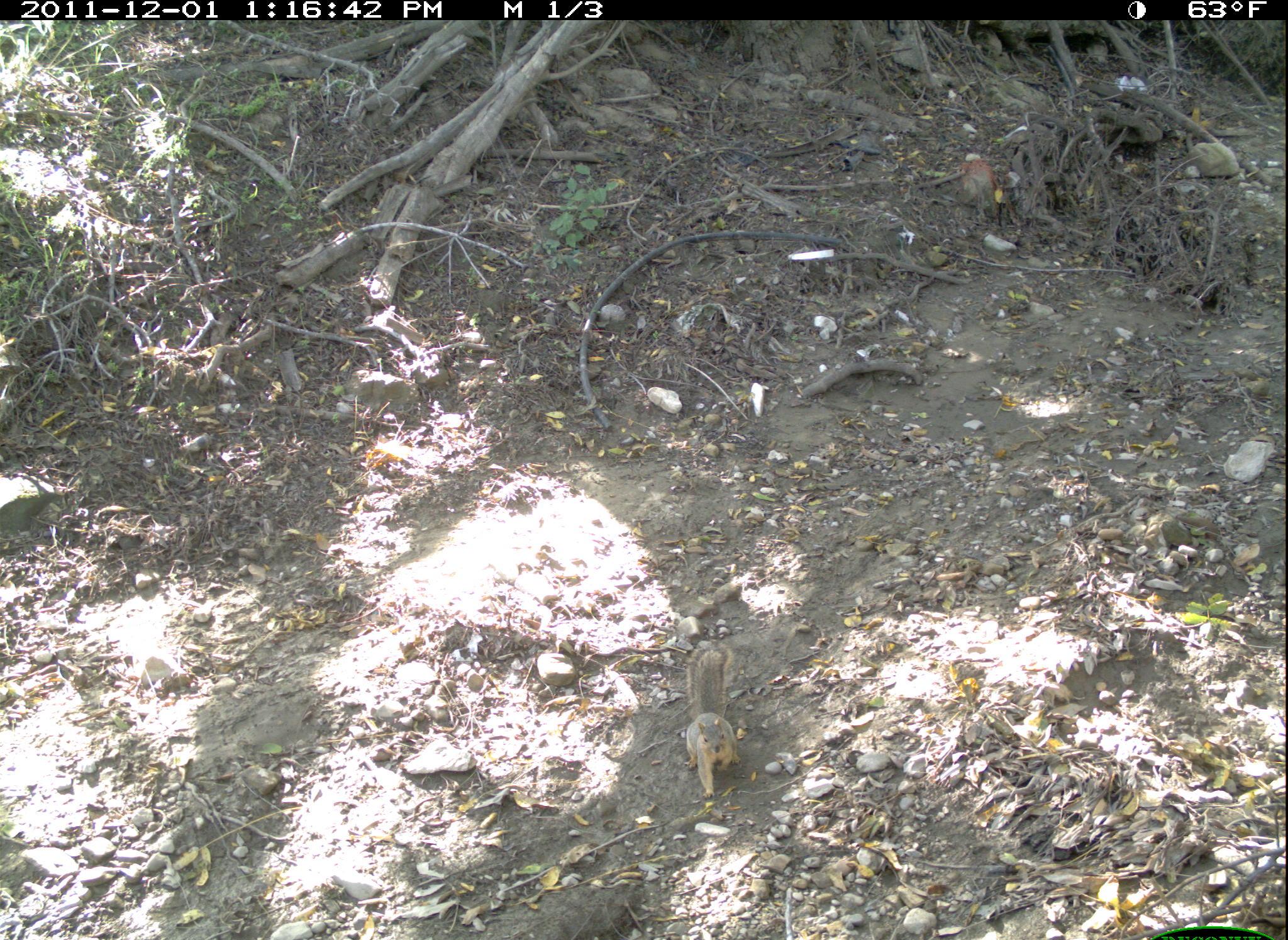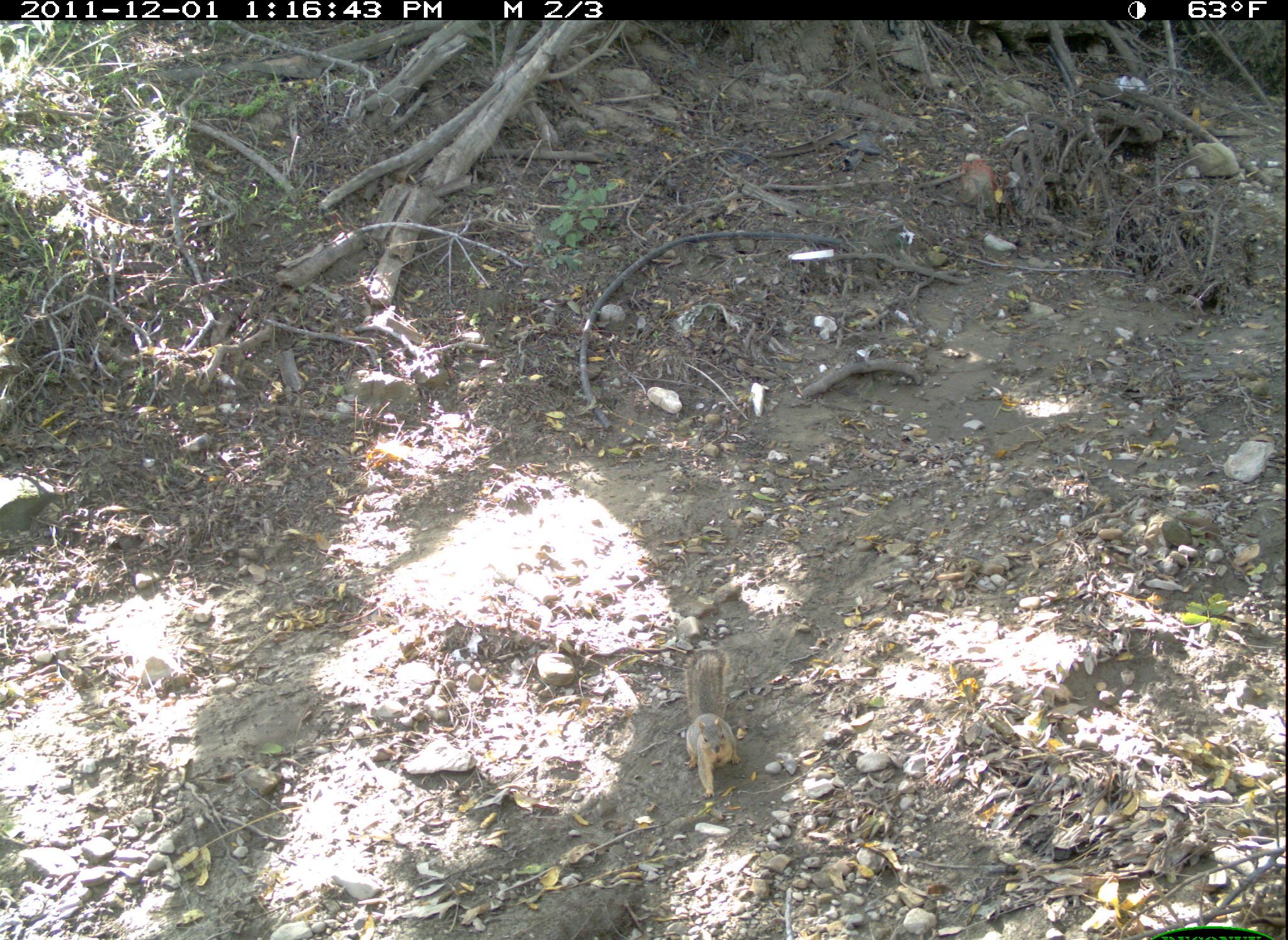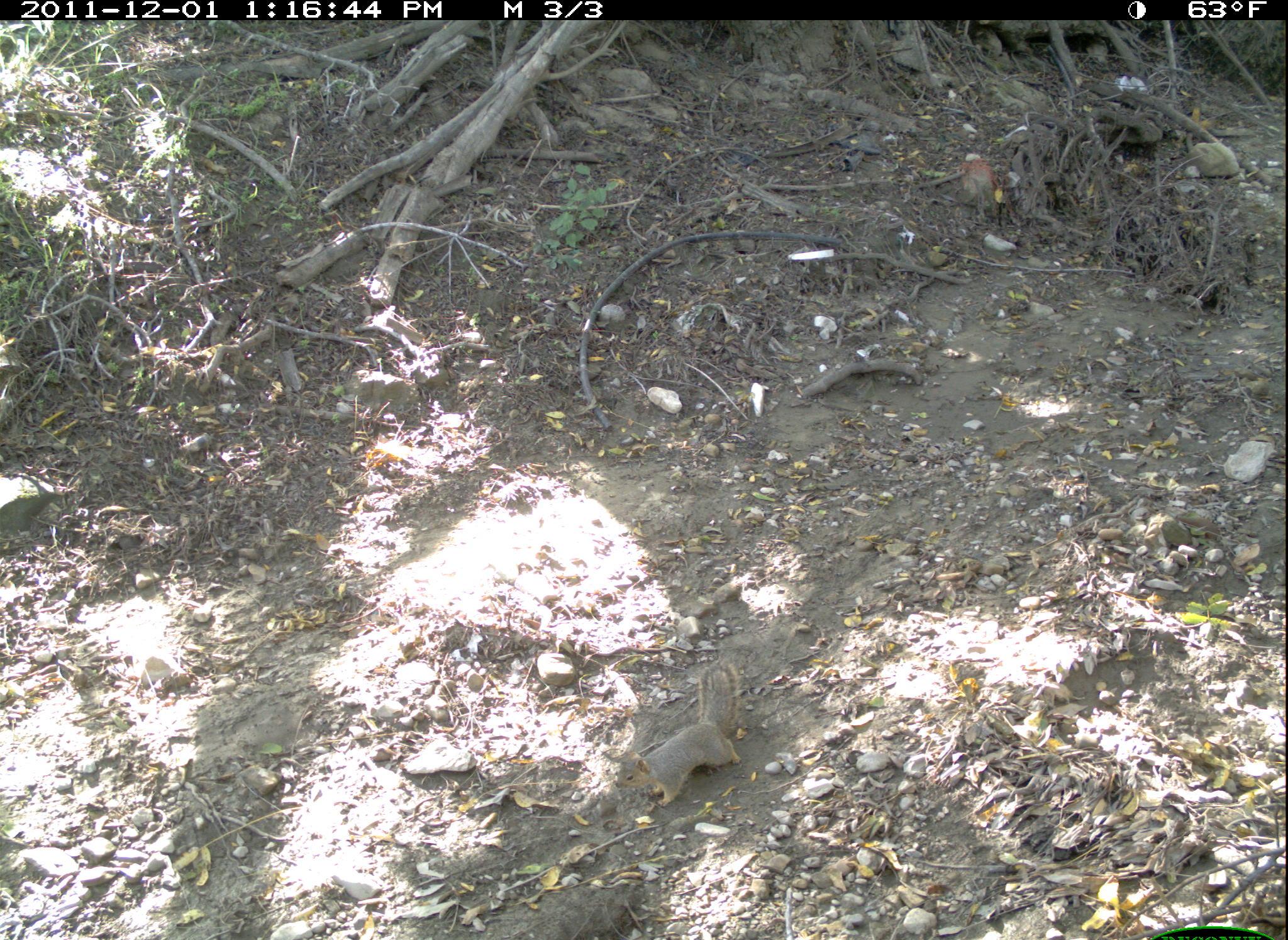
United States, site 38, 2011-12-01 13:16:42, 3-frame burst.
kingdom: Animalia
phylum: Chordata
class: Mammalia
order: Rodentia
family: Sciuridae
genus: Sciurus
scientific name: Sciurus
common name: squirrel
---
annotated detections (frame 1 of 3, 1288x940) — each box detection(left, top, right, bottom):
squirrel: detection(668, 633, 757, 799)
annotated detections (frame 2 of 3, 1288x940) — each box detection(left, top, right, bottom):
squirrel: detection(671, 636, 753, 810)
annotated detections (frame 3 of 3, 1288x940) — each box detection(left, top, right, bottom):
squirrel: detection(610, 654, 768, 818)